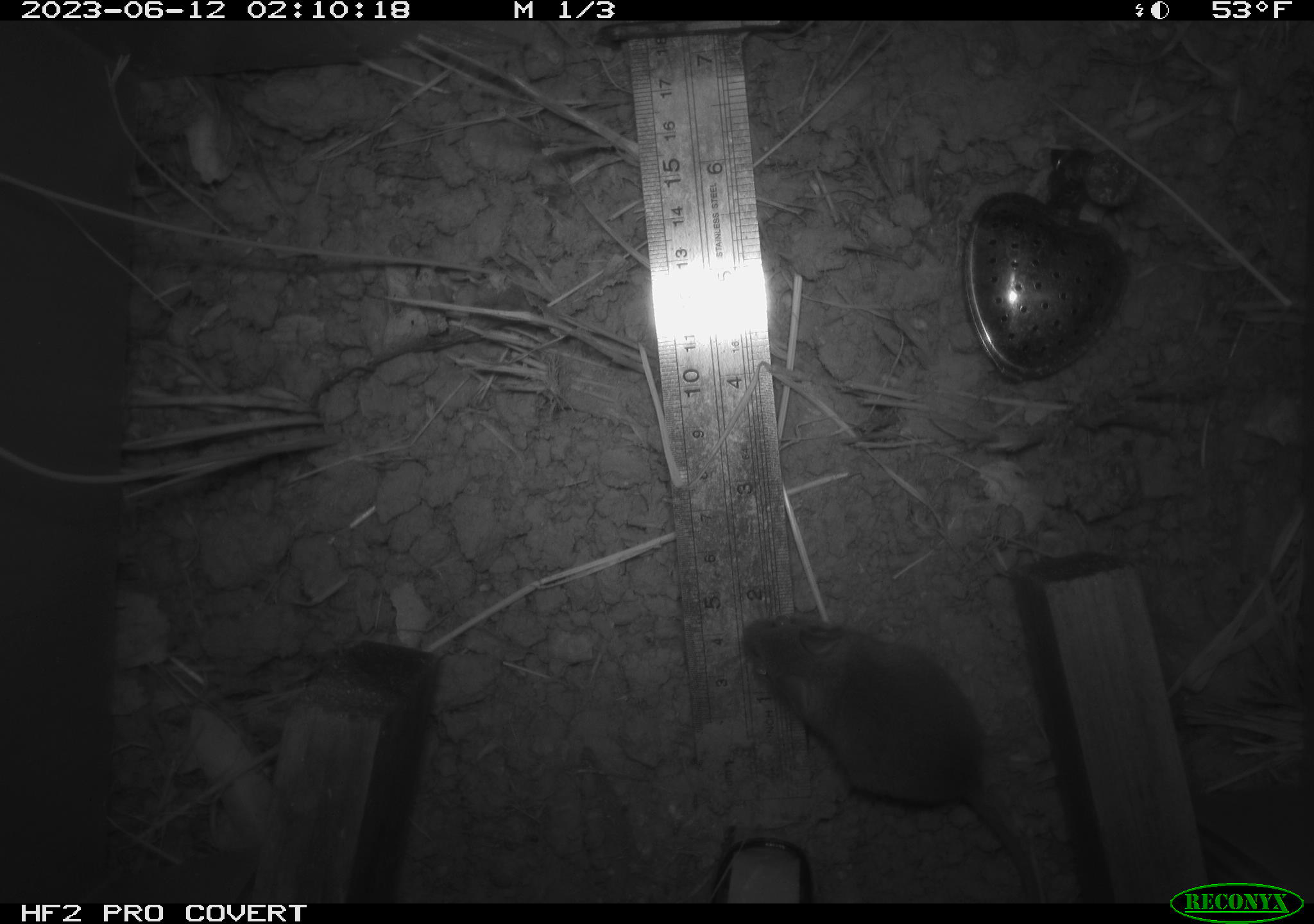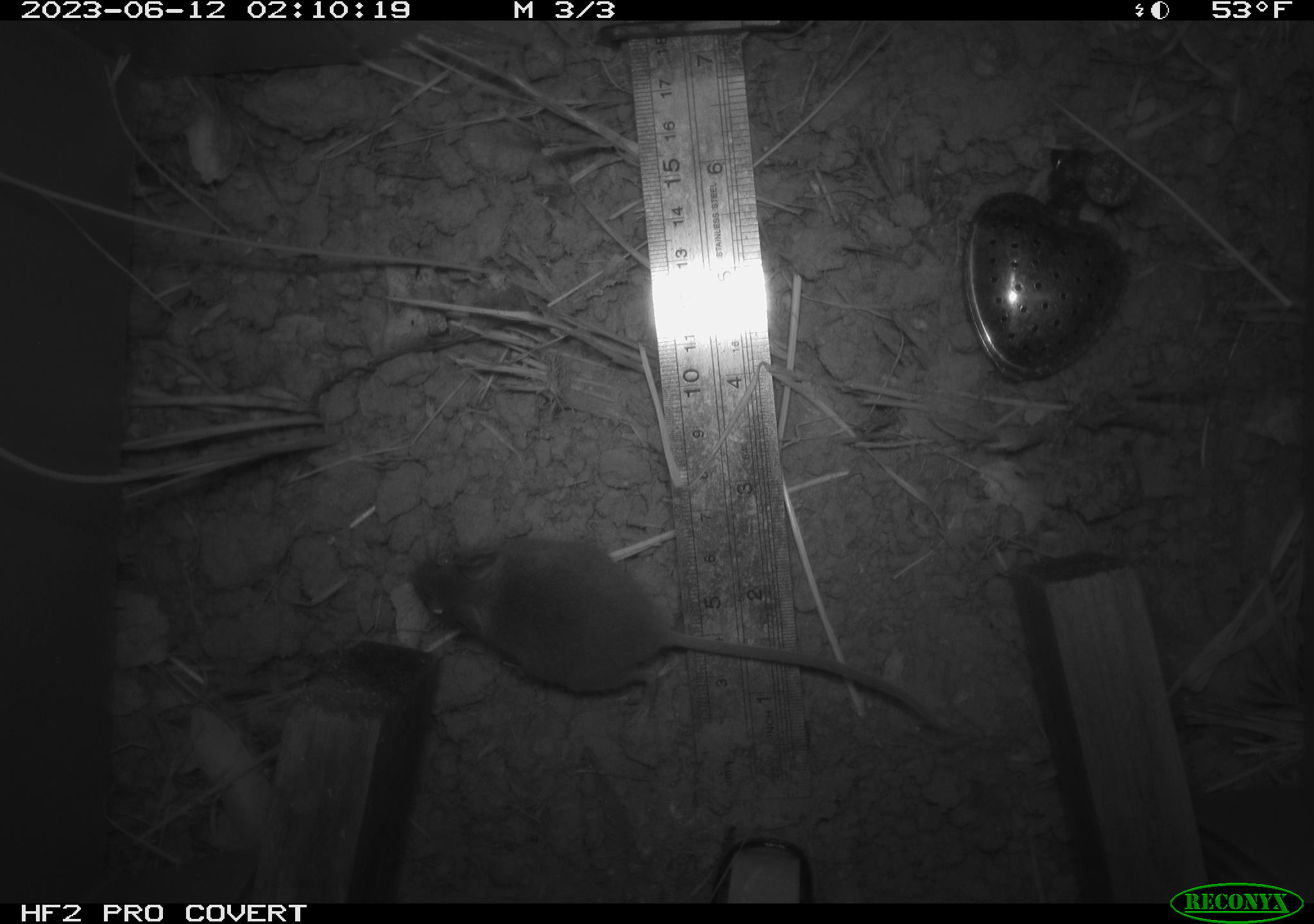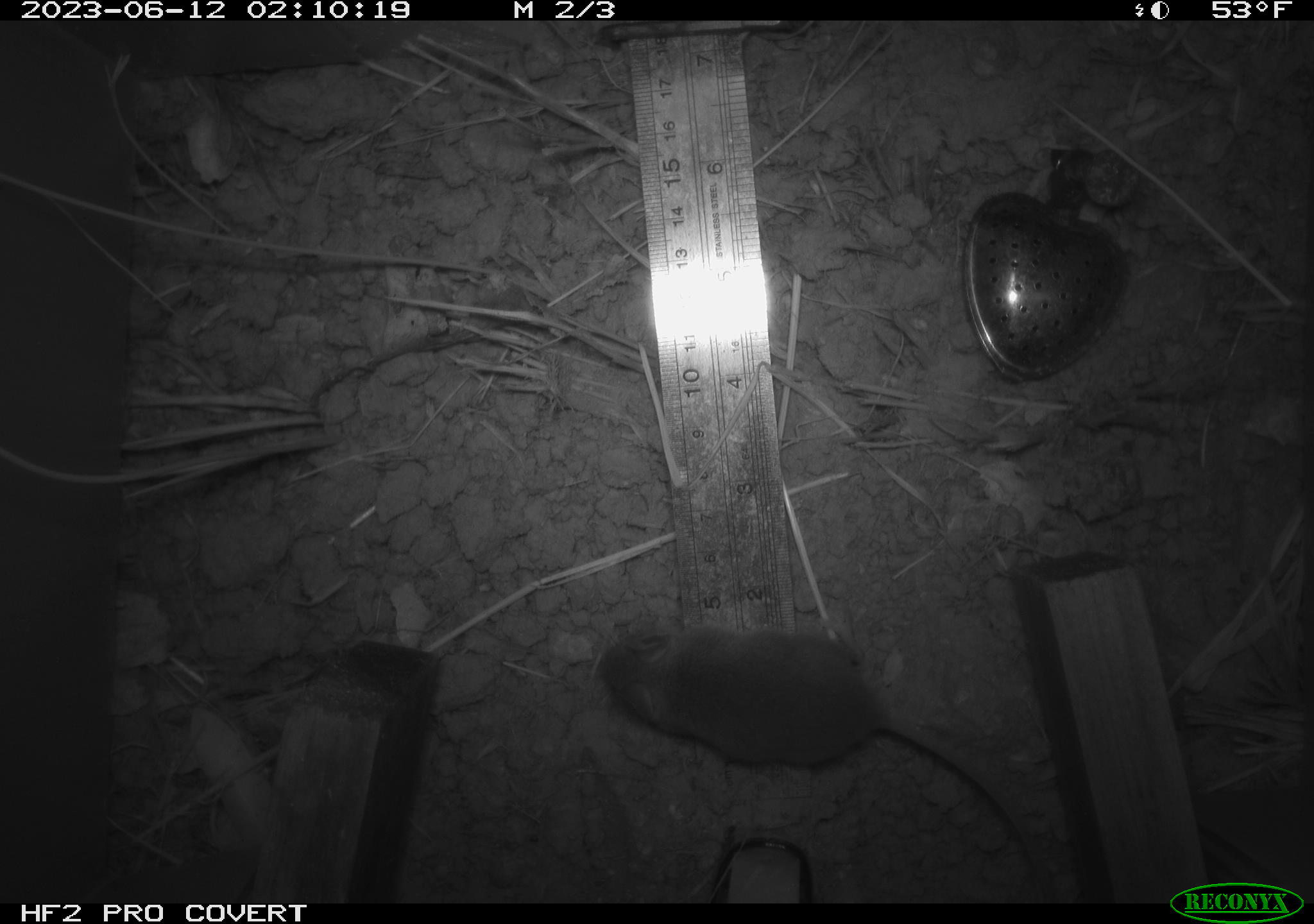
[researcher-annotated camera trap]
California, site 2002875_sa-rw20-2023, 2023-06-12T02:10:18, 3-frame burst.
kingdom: Animalia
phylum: Chordata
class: Mammalia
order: Rodentia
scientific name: Rodentia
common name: mouse species